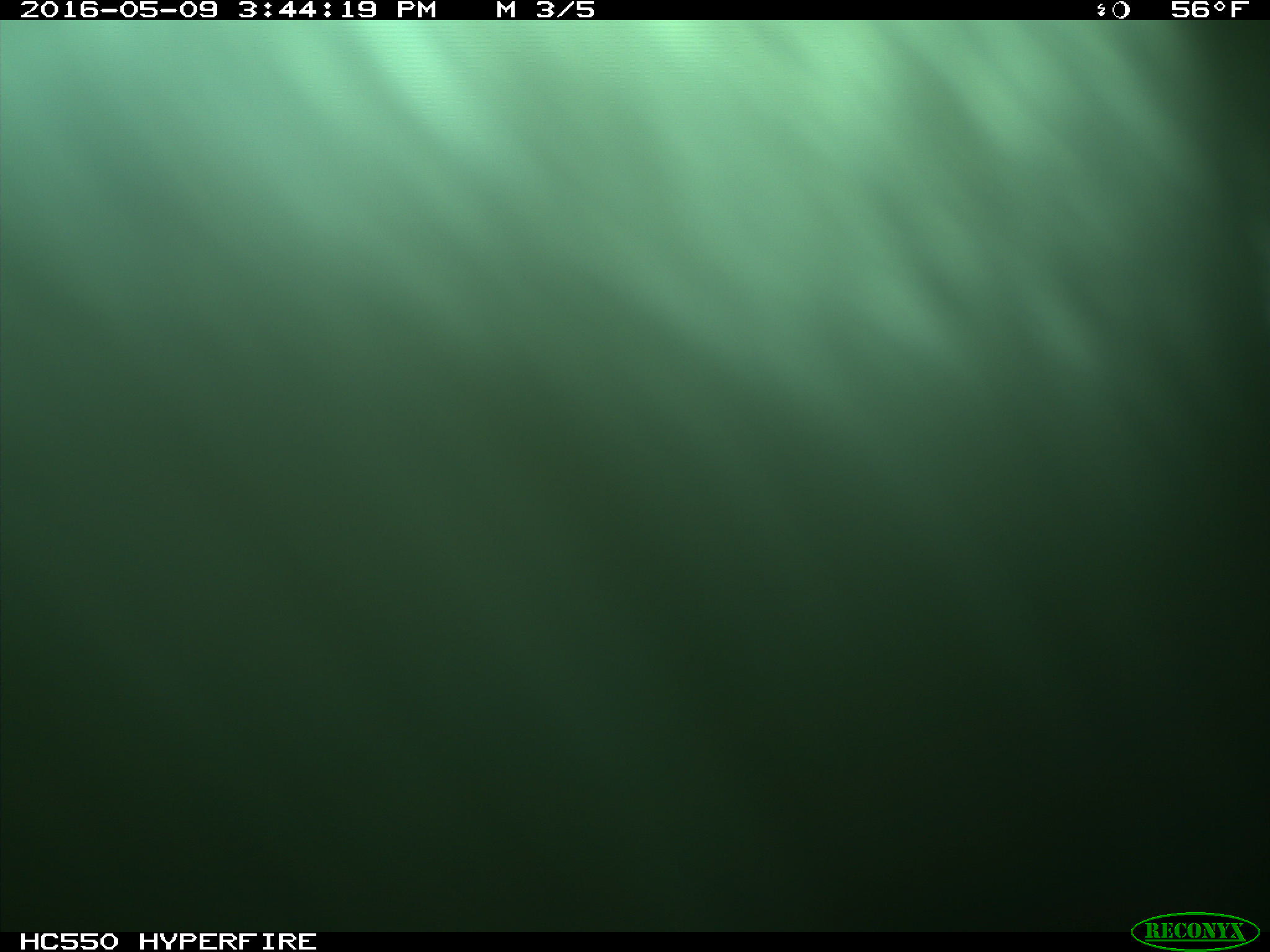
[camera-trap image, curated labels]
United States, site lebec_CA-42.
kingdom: Animalia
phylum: Chordata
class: Mammalia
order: Artiodactyla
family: Bovidae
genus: Bos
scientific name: Bos taurus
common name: domestic cow